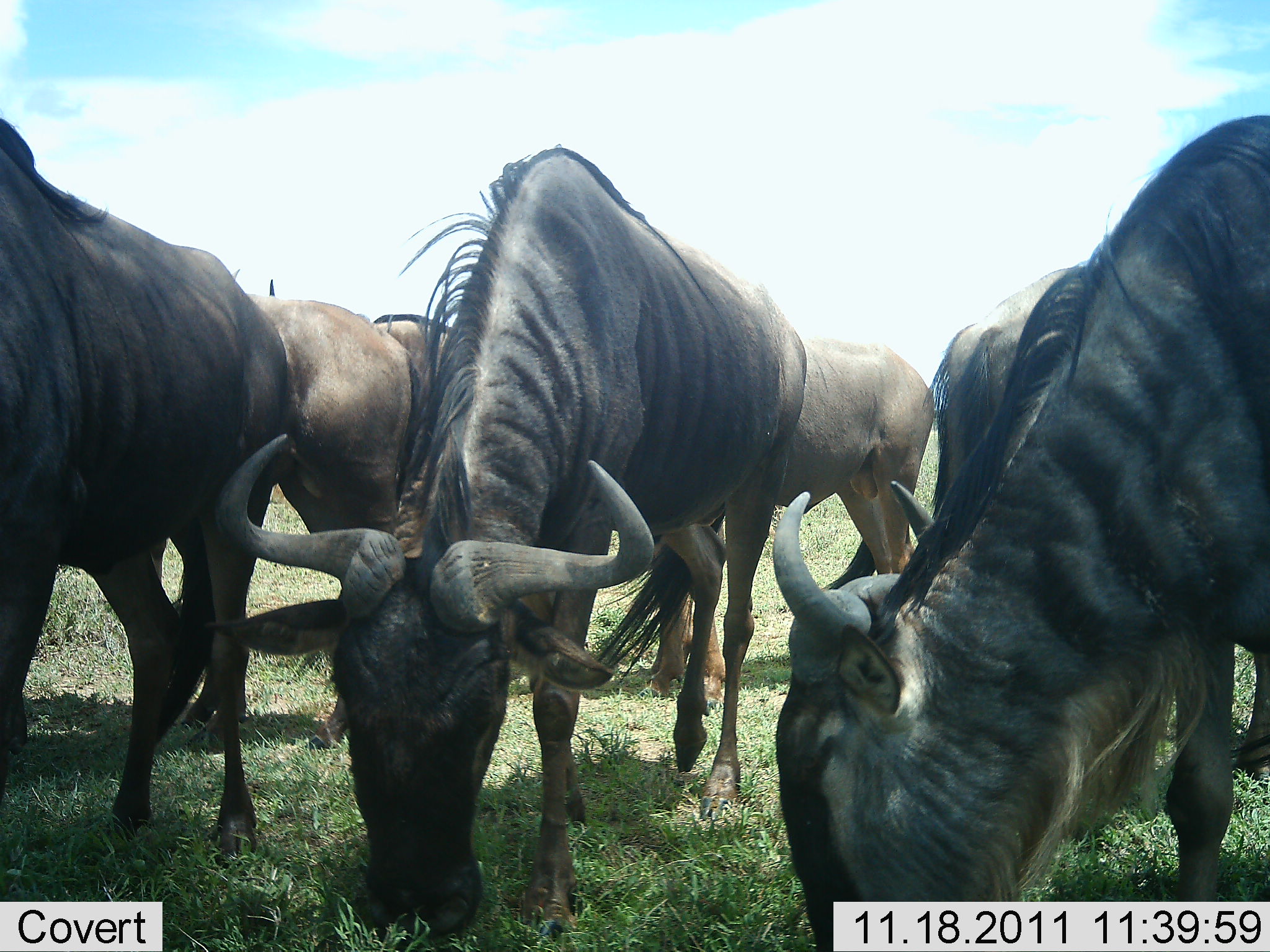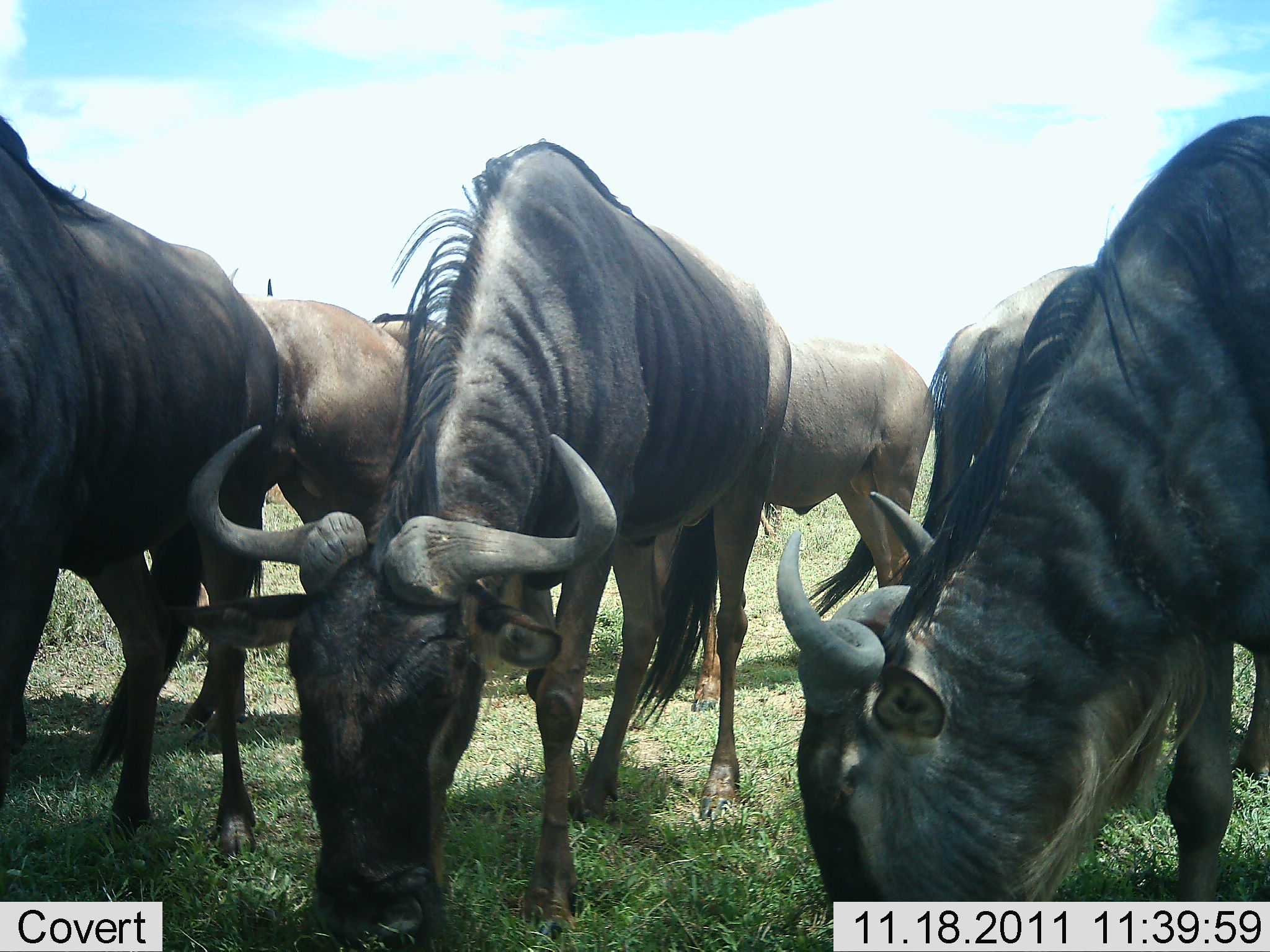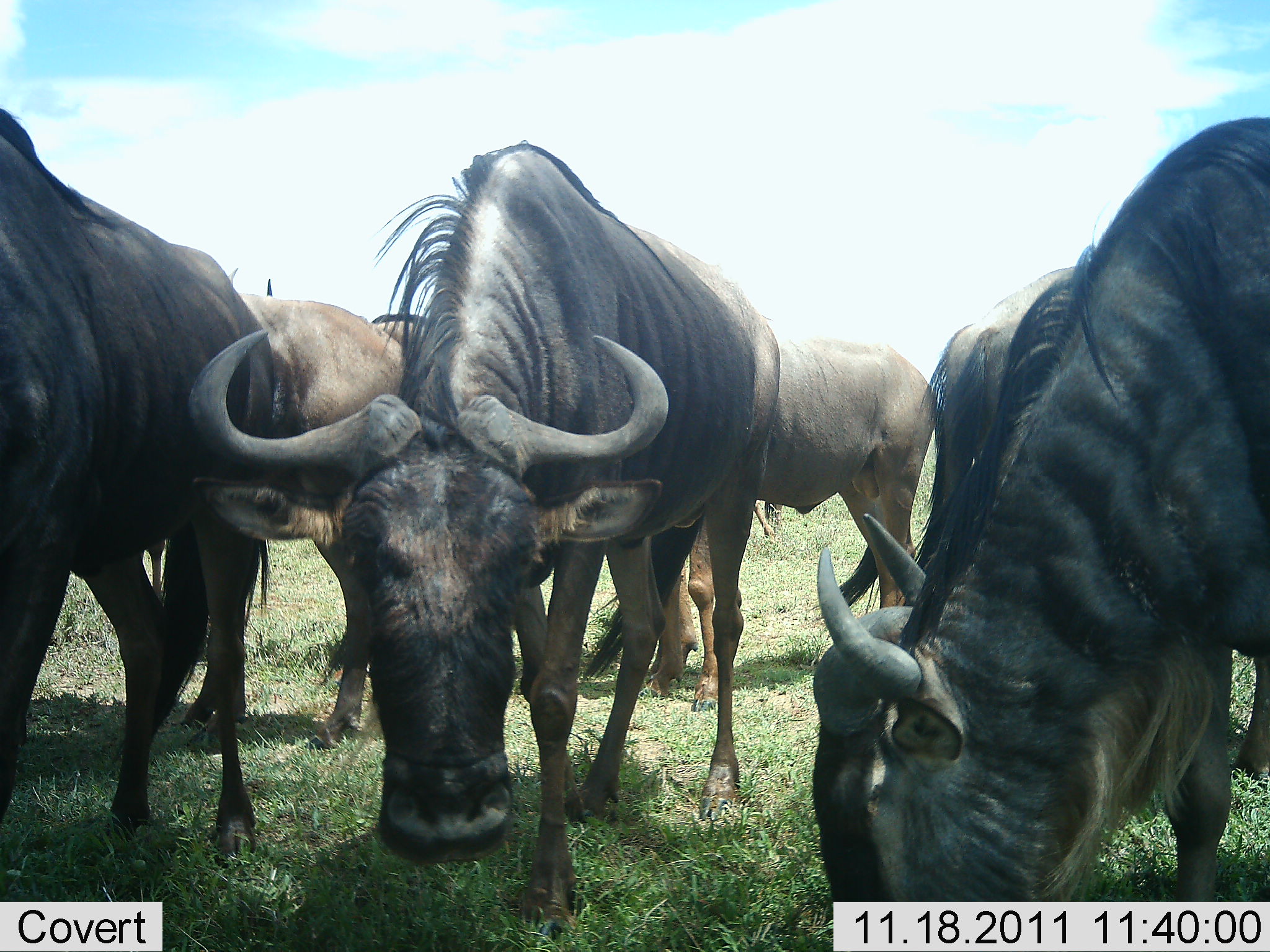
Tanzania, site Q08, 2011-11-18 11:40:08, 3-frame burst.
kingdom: Animalia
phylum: Chordata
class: Mammalia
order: Artiodactyla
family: Bovidae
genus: Connochaetes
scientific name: Connochaetes taurinus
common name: blue wildebeest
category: wildebeest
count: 7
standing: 55%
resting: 0%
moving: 0%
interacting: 18%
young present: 0%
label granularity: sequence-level